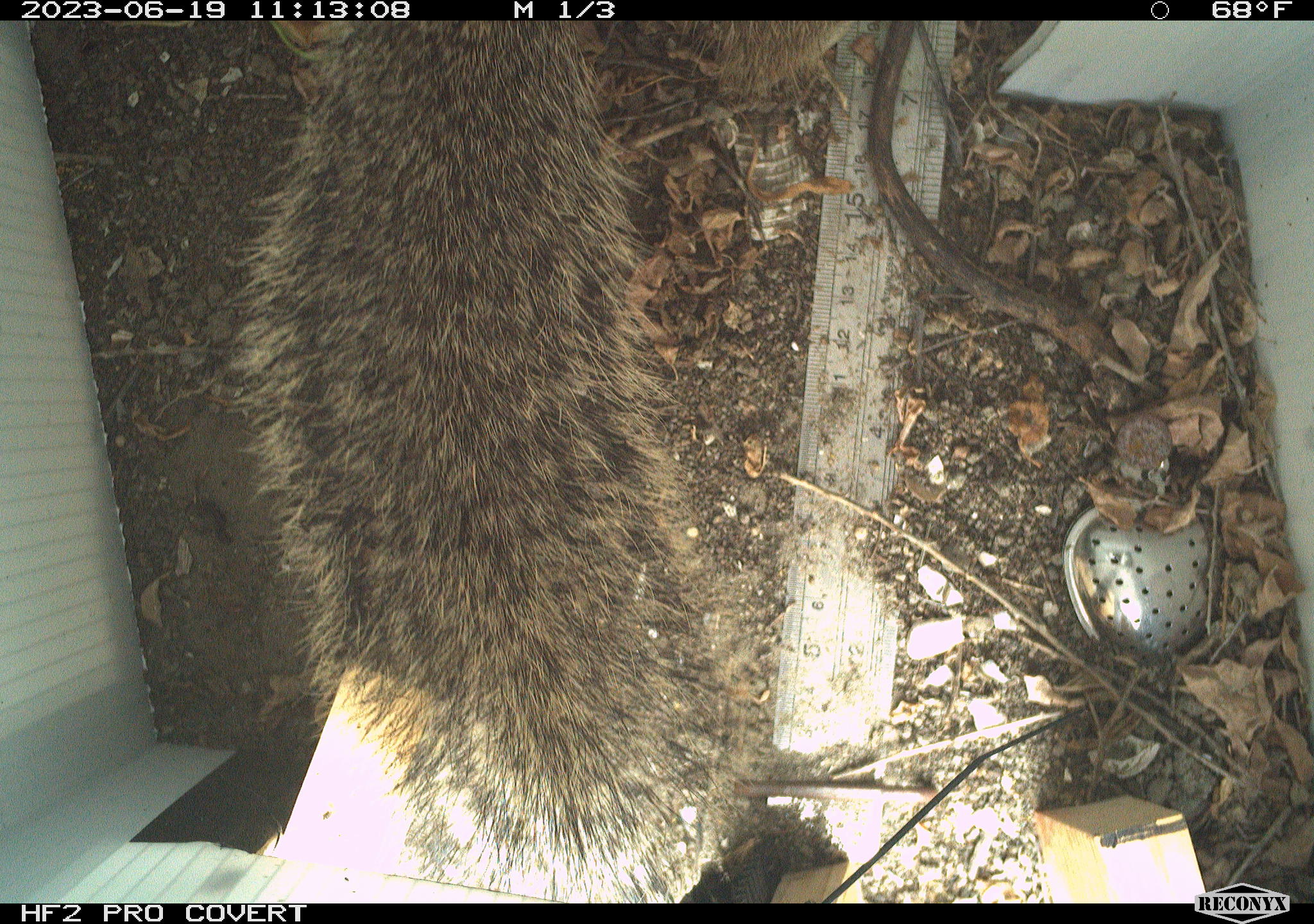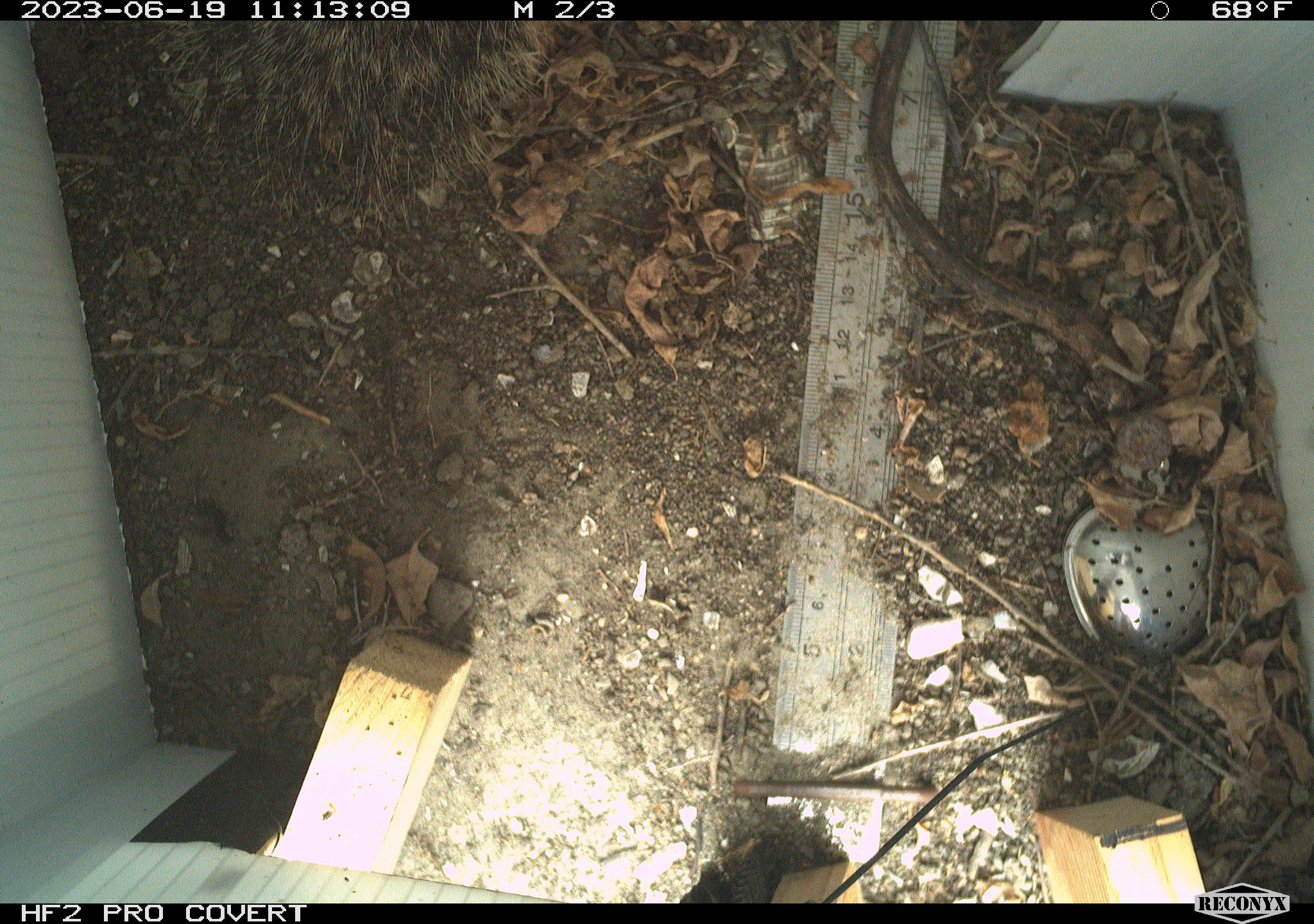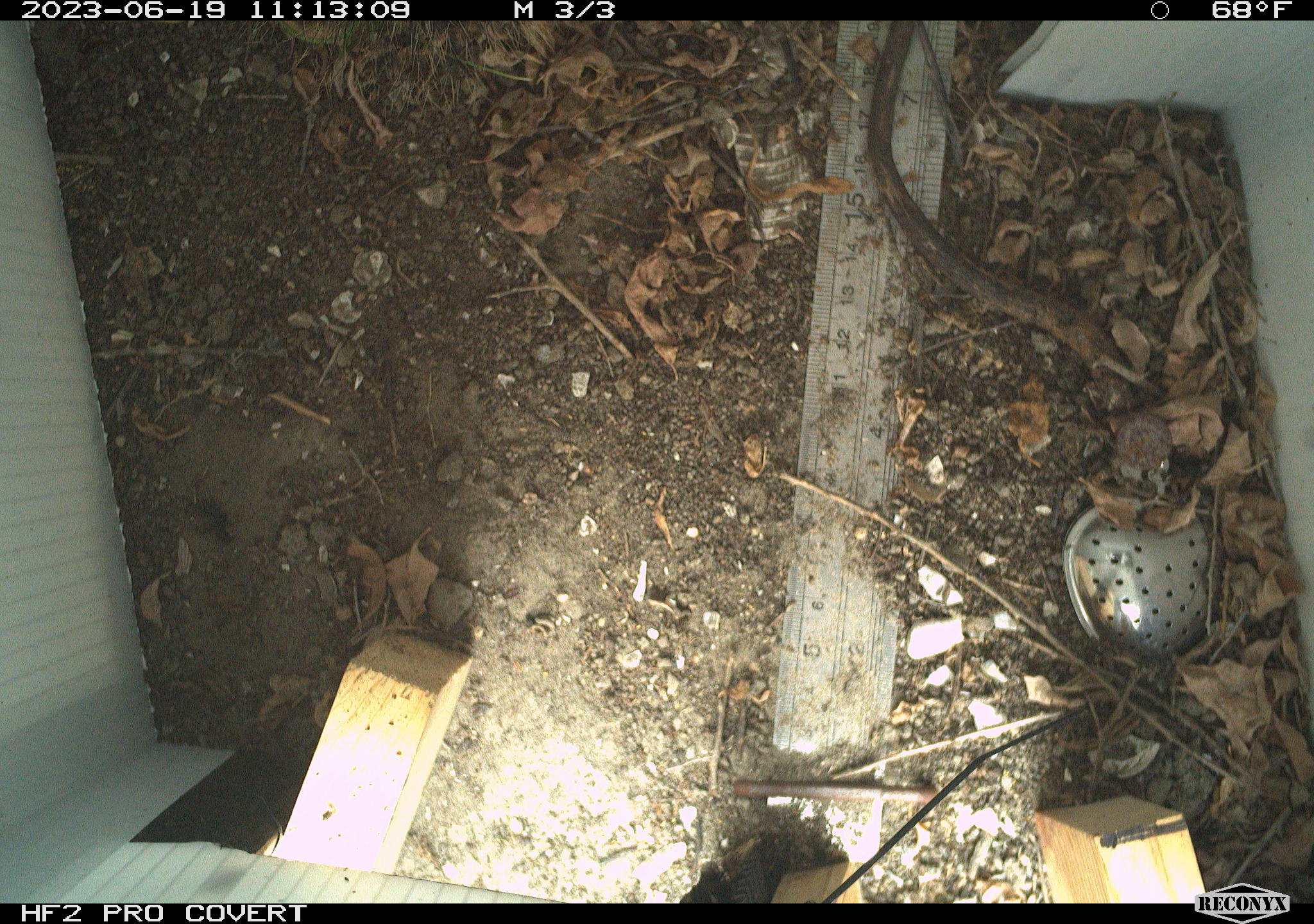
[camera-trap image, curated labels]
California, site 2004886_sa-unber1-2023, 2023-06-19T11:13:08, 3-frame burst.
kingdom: Animalia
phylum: Chordata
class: Mammalia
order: Rodentia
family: Sciuridae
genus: Otospermophilus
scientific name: Otospermophilus beecheyi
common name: california ground squirrel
California ground squirrel (Otospermophilus beecheyi).